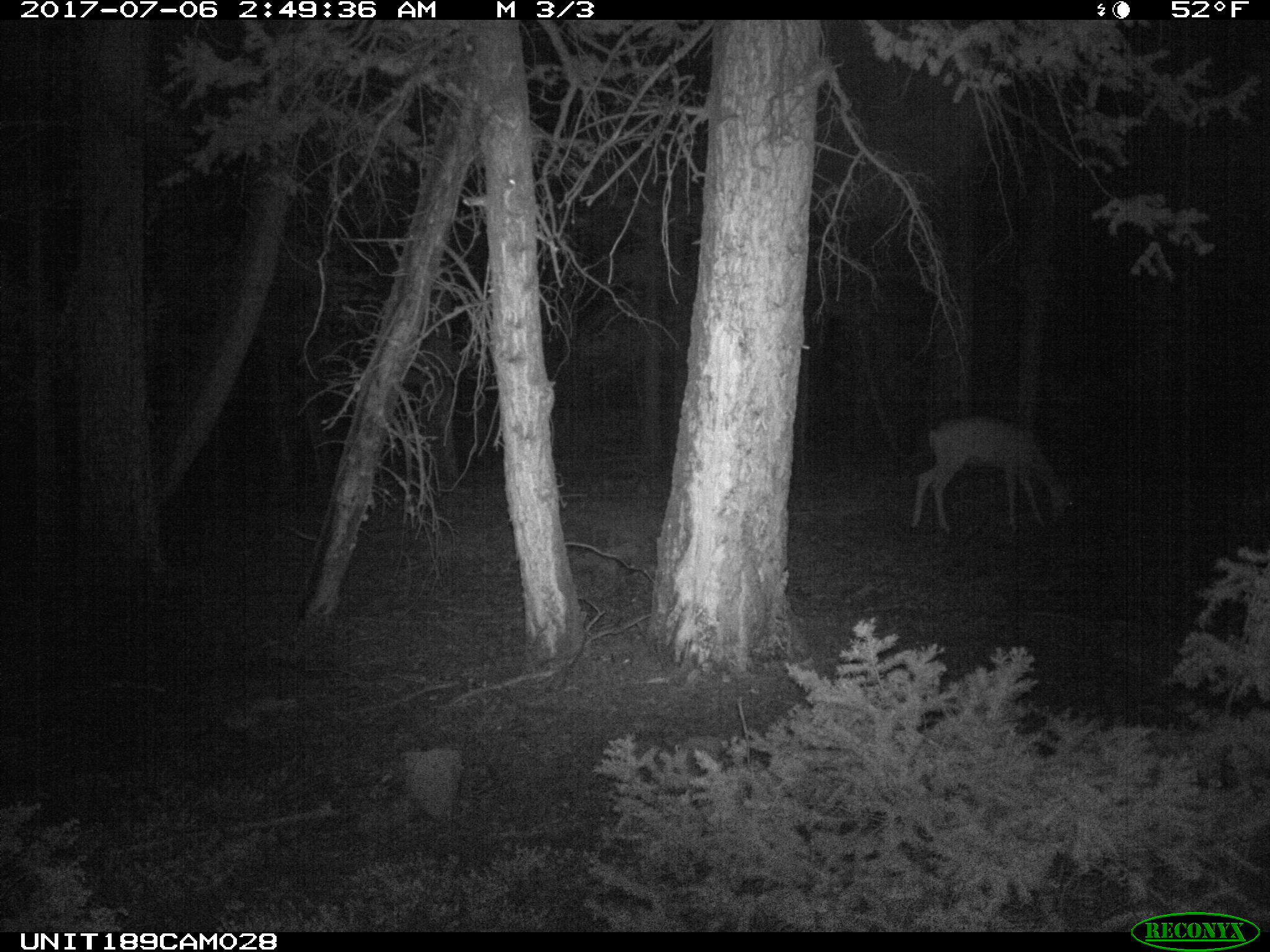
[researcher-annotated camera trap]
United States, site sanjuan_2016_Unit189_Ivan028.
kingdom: Animalia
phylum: Chordata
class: Mammalia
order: Artiodactyla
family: Cervidae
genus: Odocoileus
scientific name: Odocoileus hemionus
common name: mule deer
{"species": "Odocoileus hemionus (mule deer)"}